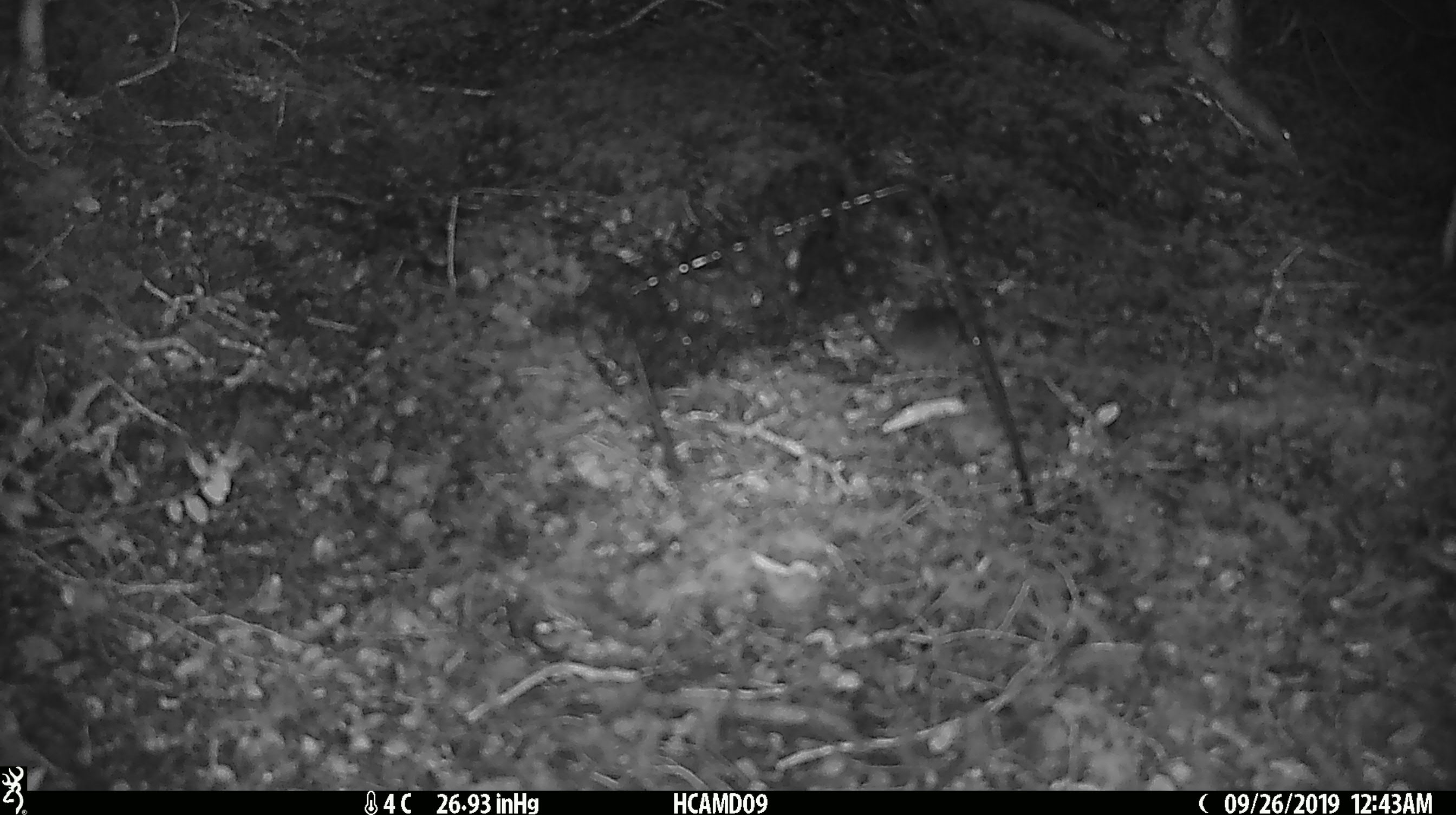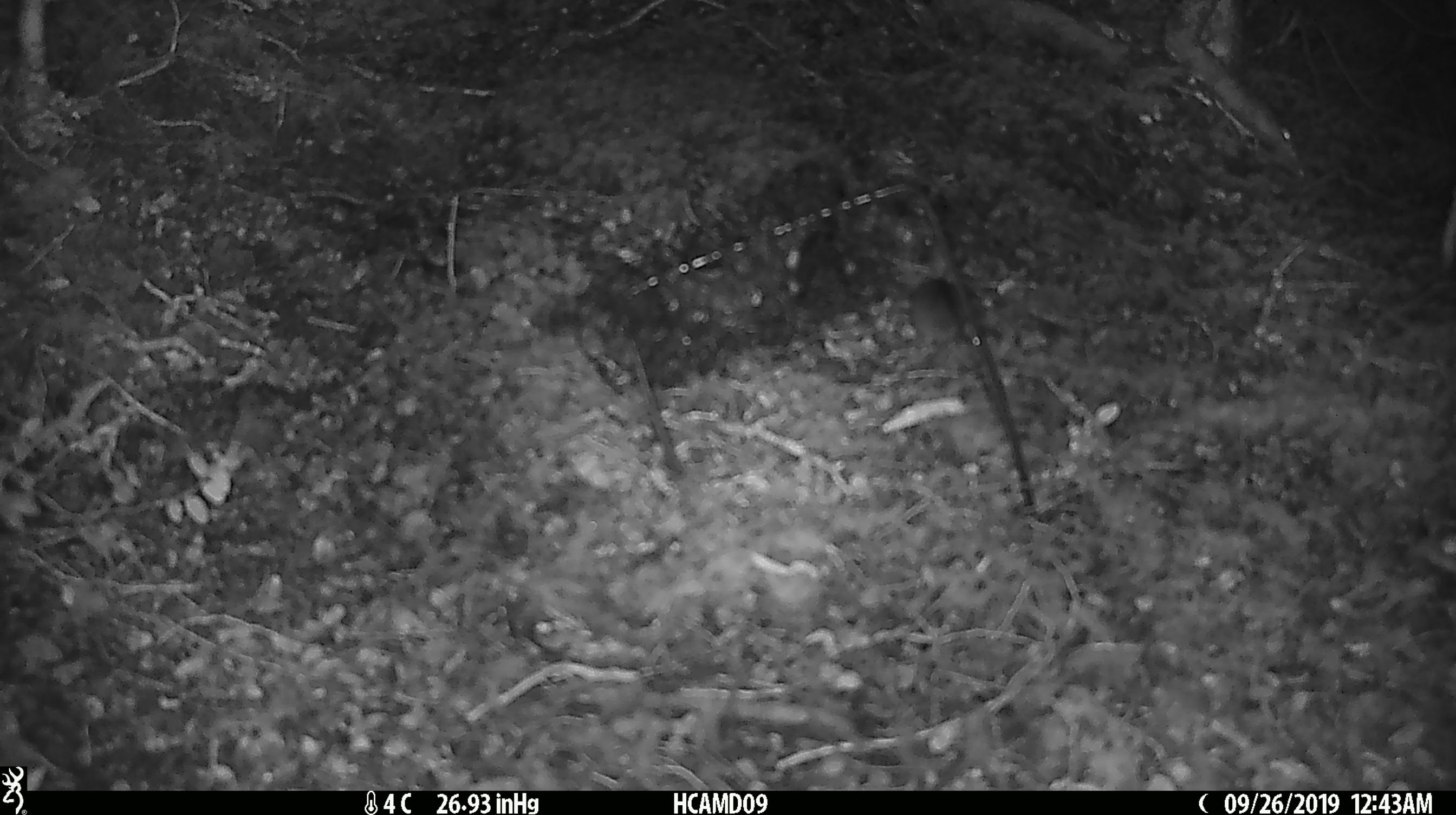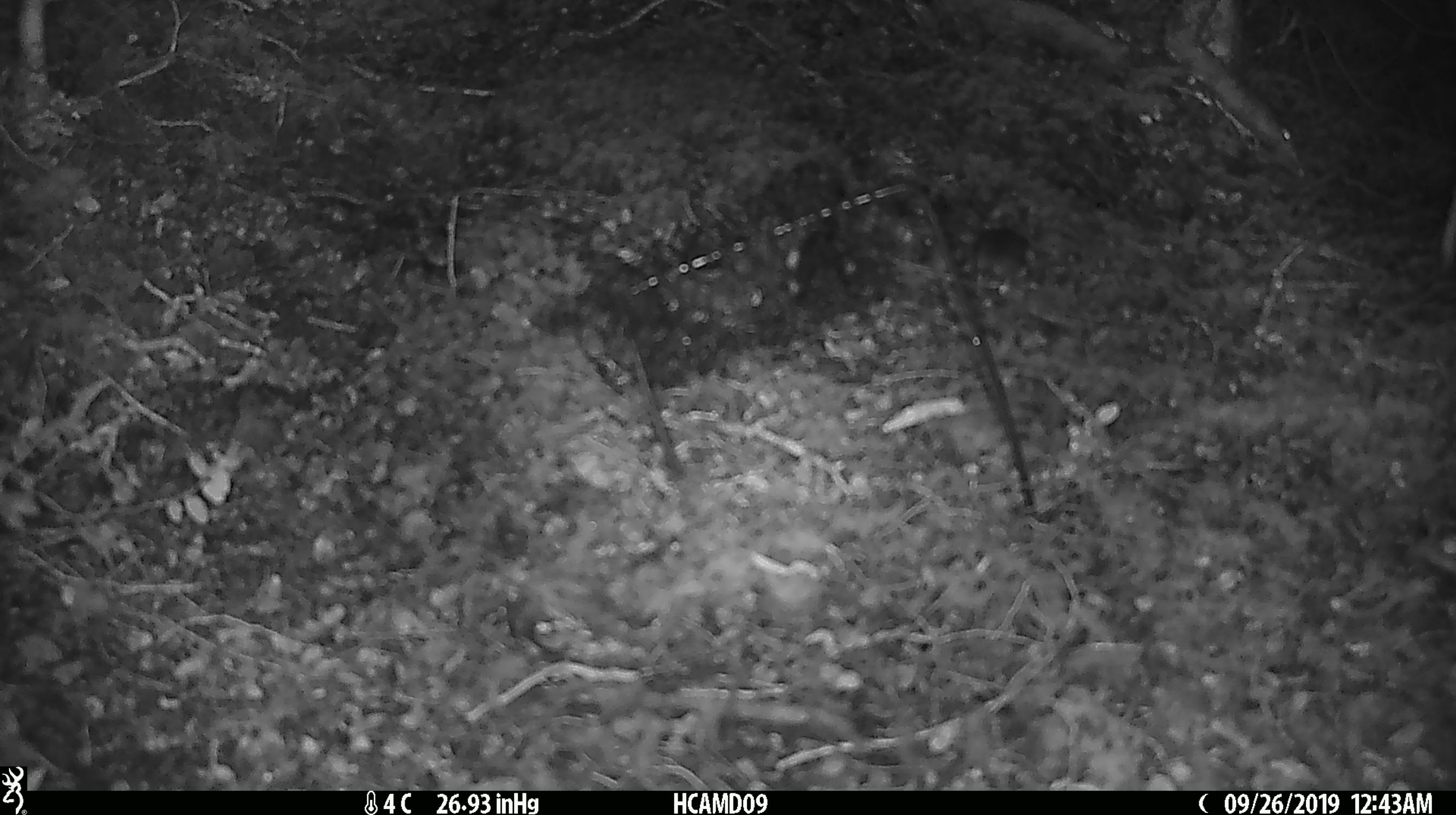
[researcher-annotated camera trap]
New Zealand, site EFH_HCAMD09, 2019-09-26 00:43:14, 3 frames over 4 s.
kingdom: Animalia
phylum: Chordata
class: Mammalia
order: Rodentia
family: Muridae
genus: Mus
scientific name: Mus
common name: mouse